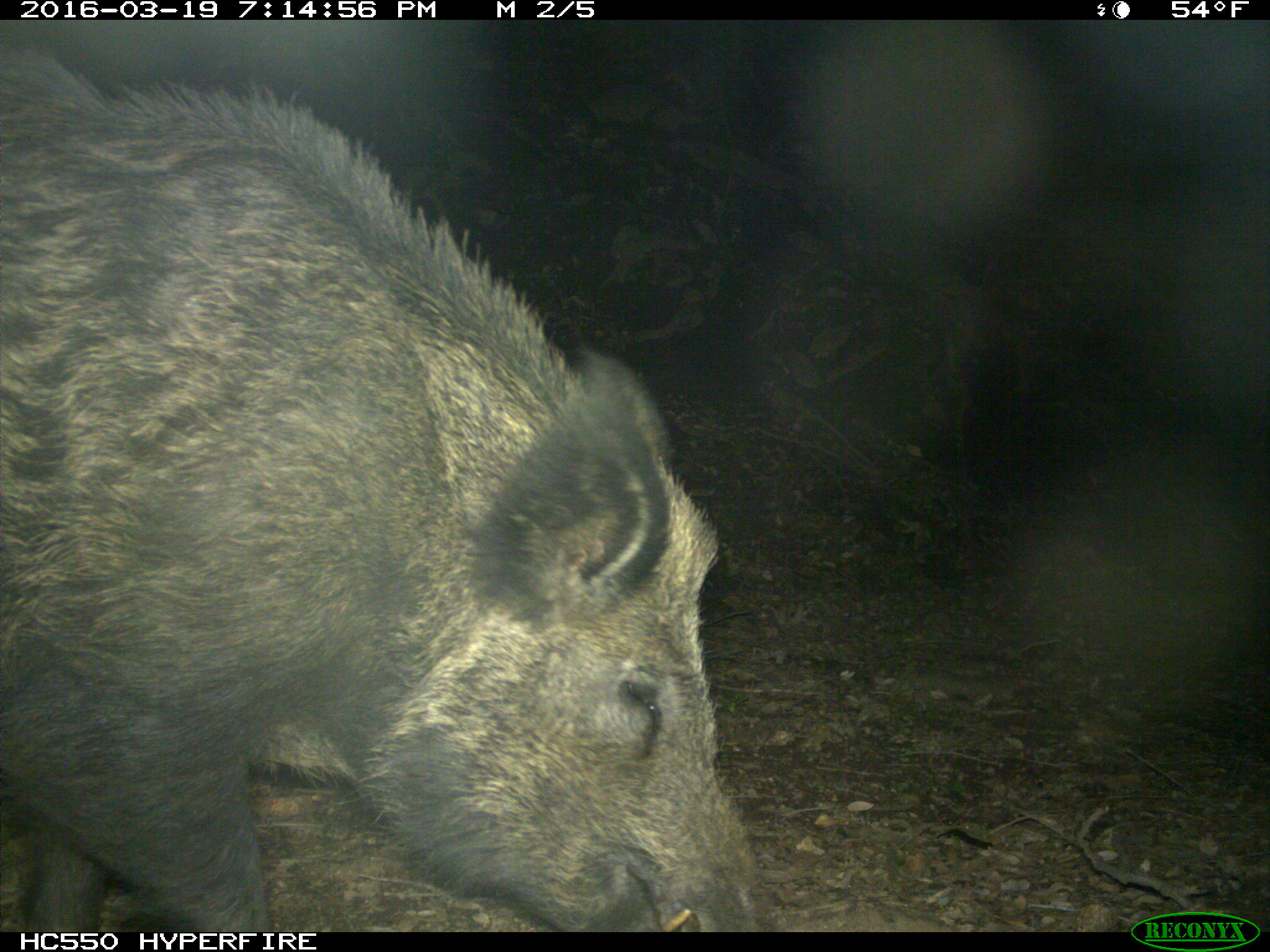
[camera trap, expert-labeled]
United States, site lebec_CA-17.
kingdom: Animalia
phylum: Chordata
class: Mammalia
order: Artiodactyla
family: Suidae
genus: Sus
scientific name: Sus scrofa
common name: wild boar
Sus scrofa (wild boar).